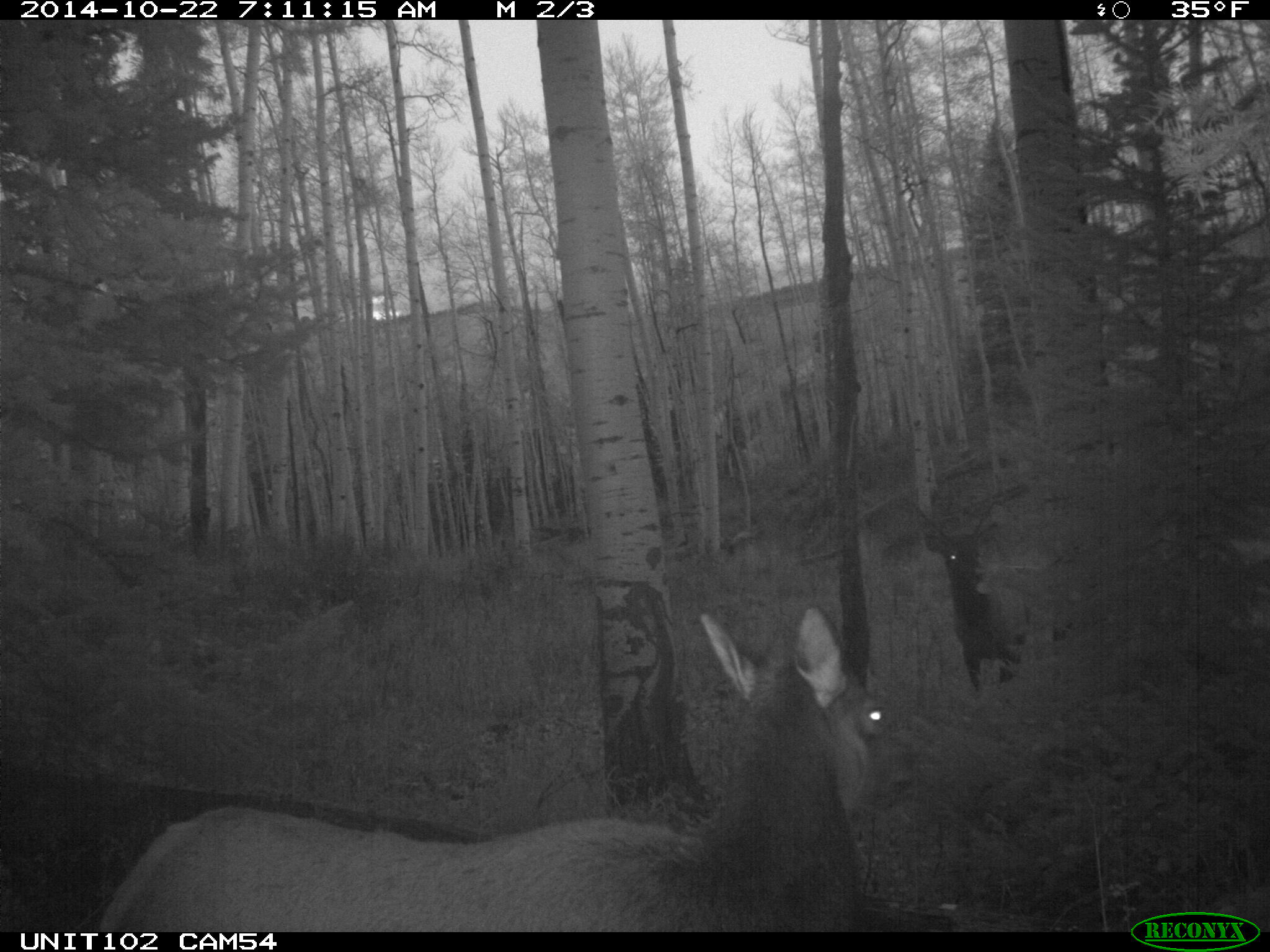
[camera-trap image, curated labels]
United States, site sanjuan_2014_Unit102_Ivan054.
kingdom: Animalia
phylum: Chordata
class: Mammalia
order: Artiodactyla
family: Cervidae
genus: Cervus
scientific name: Cervus elaphus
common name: red deer